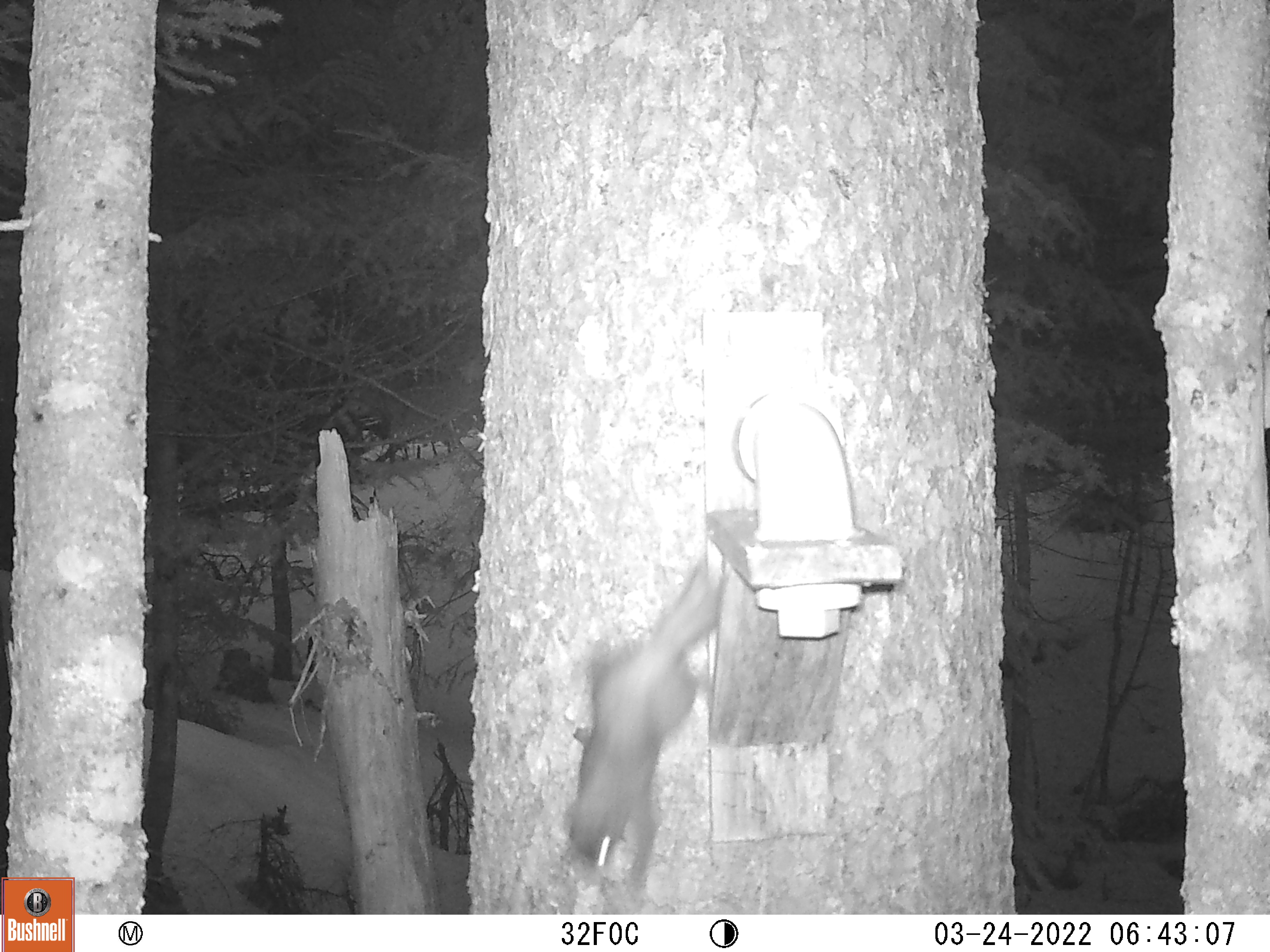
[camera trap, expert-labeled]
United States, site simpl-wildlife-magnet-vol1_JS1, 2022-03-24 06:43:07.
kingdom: Animalia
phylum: Chordata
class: Mammalia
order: Rodentia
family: Sciuridae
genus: Tamiasciurus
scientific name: Tamiasciurus hudsonicus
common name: red squirrel